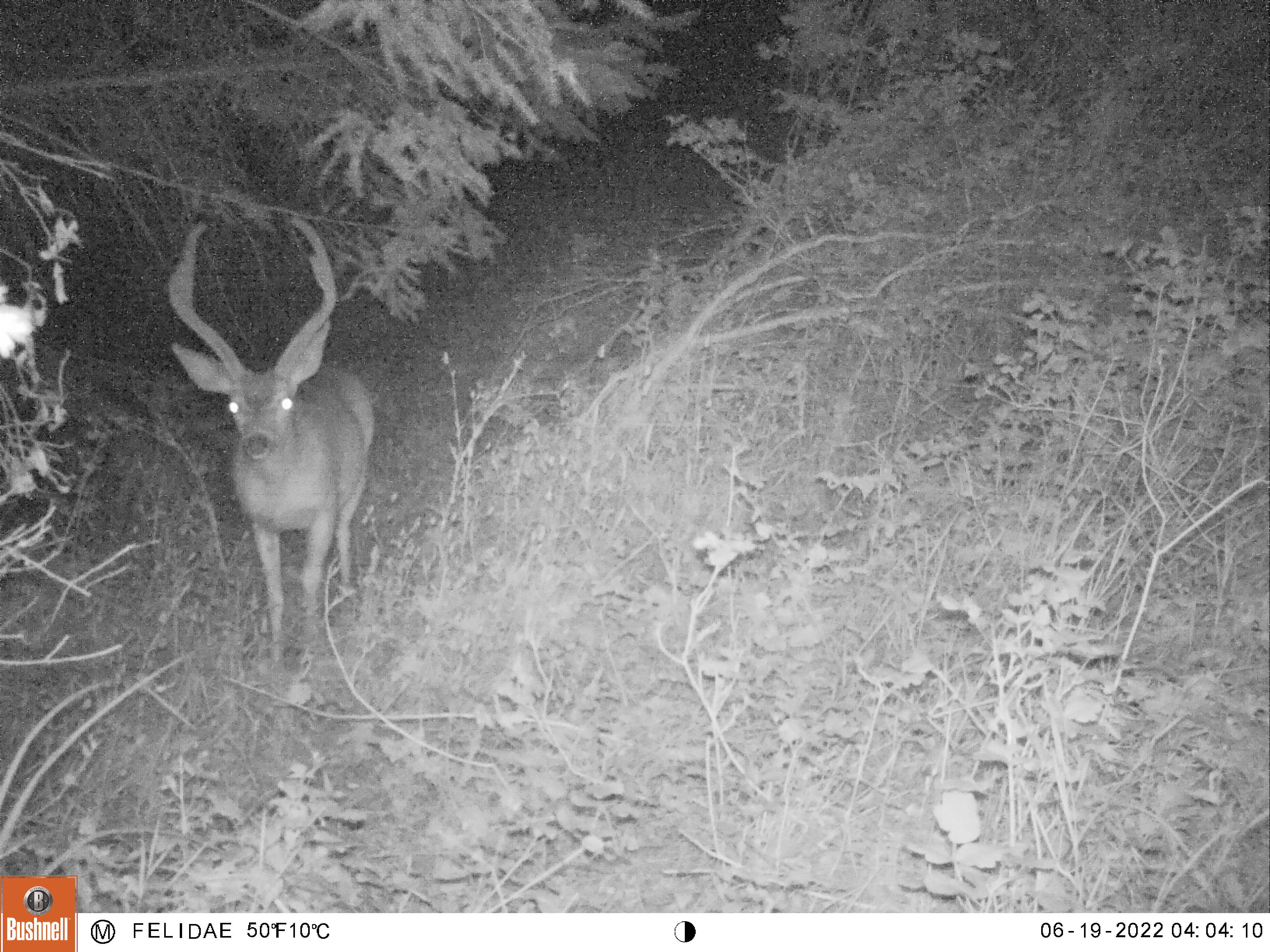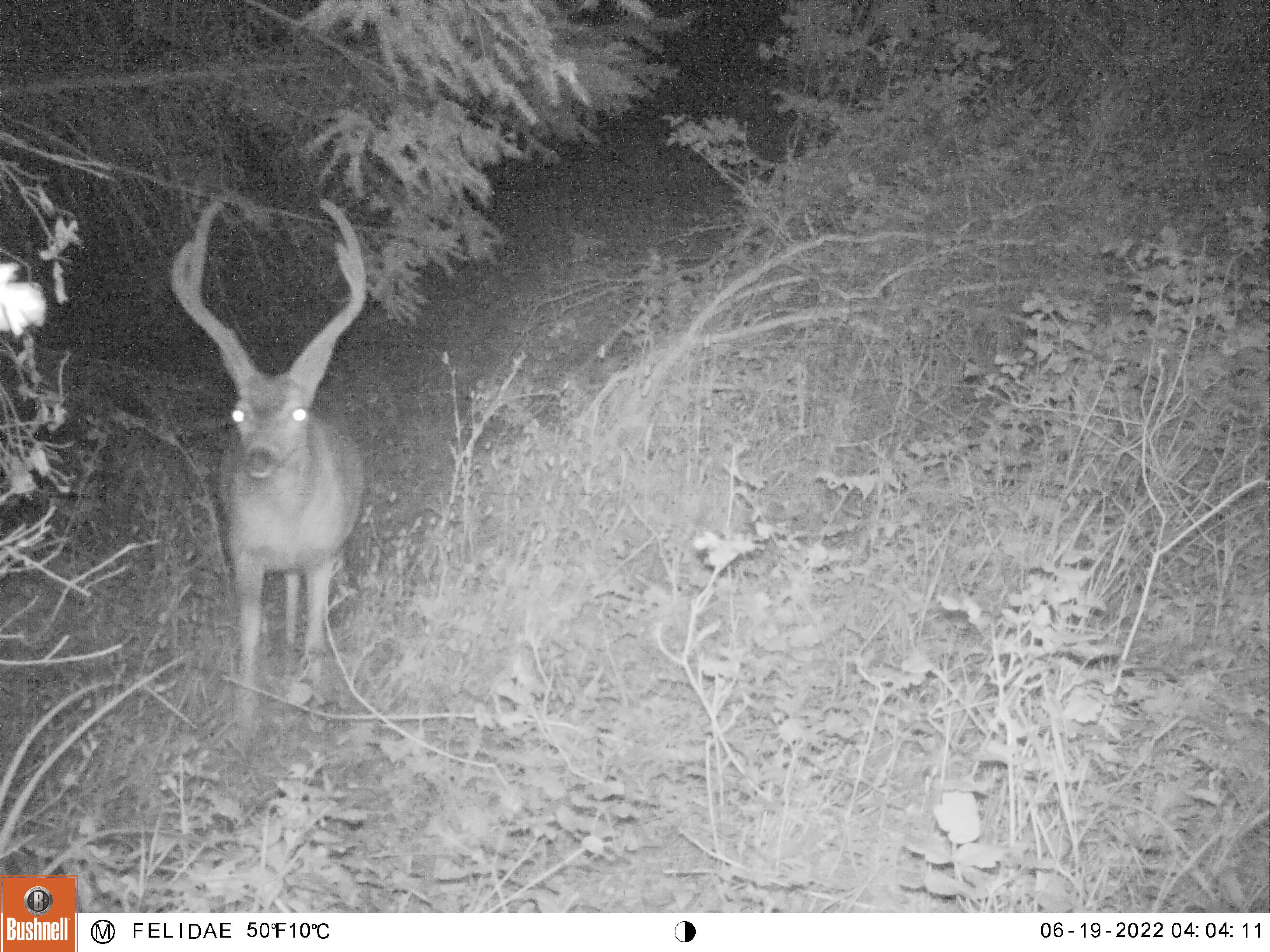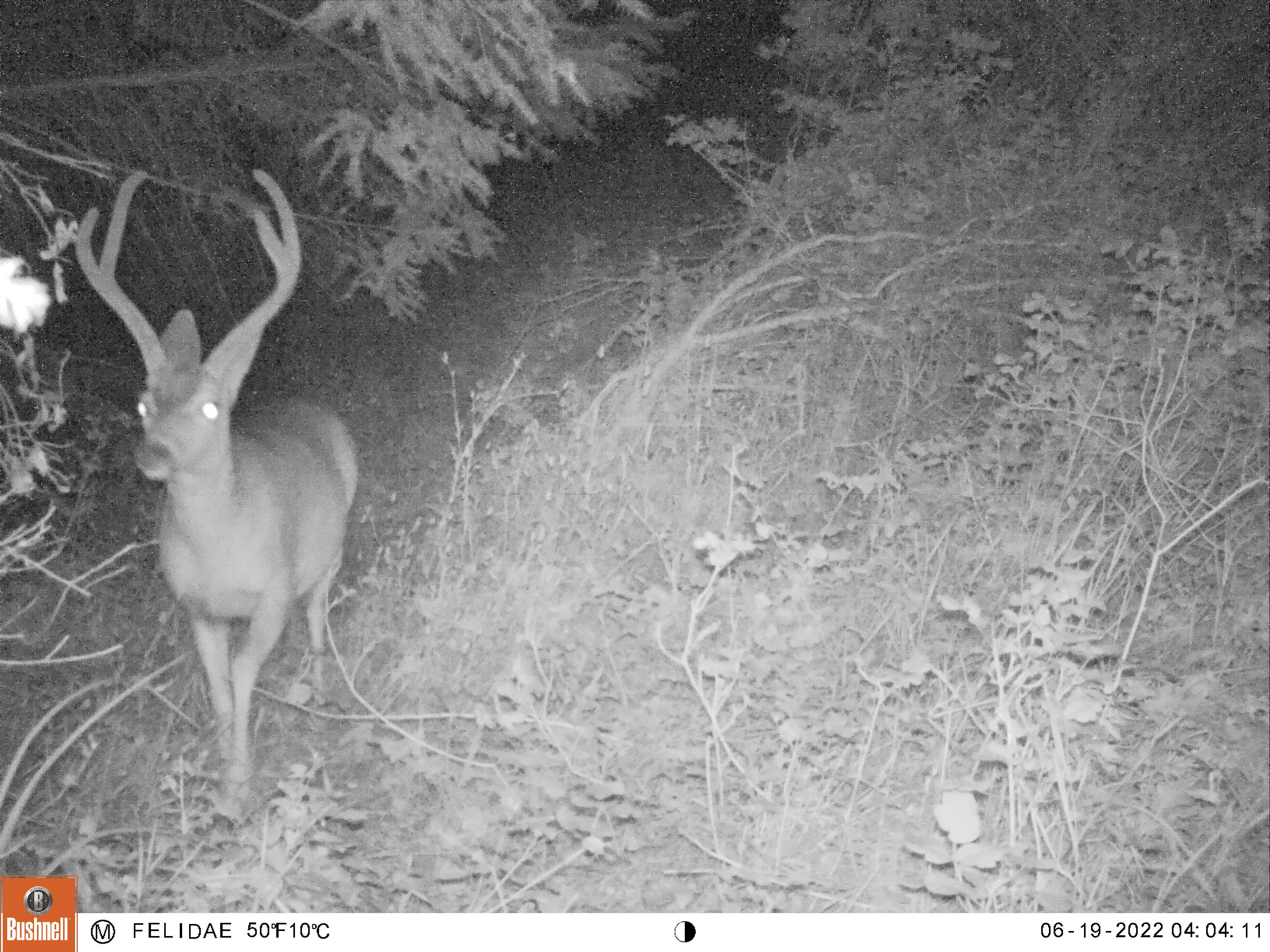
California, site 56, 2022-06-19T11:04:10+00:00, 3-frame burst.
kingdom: Animalia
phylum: Chordata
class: Mammalia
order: Artiodactyla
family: Cervidae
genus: Odocoileus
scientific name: Odocoileus hemionus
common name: mule deer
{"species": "mule deer (Odocoileus hemionus)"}